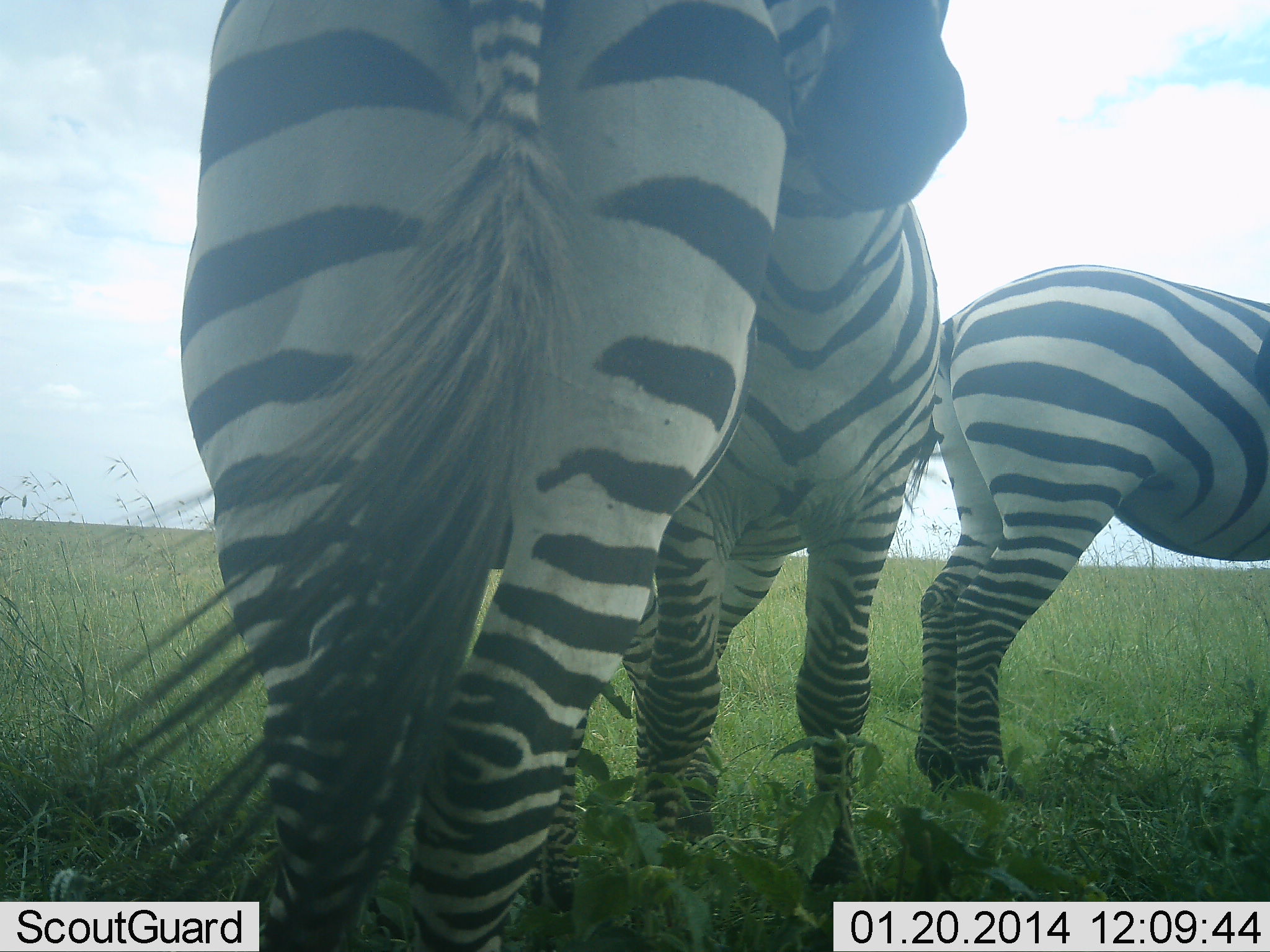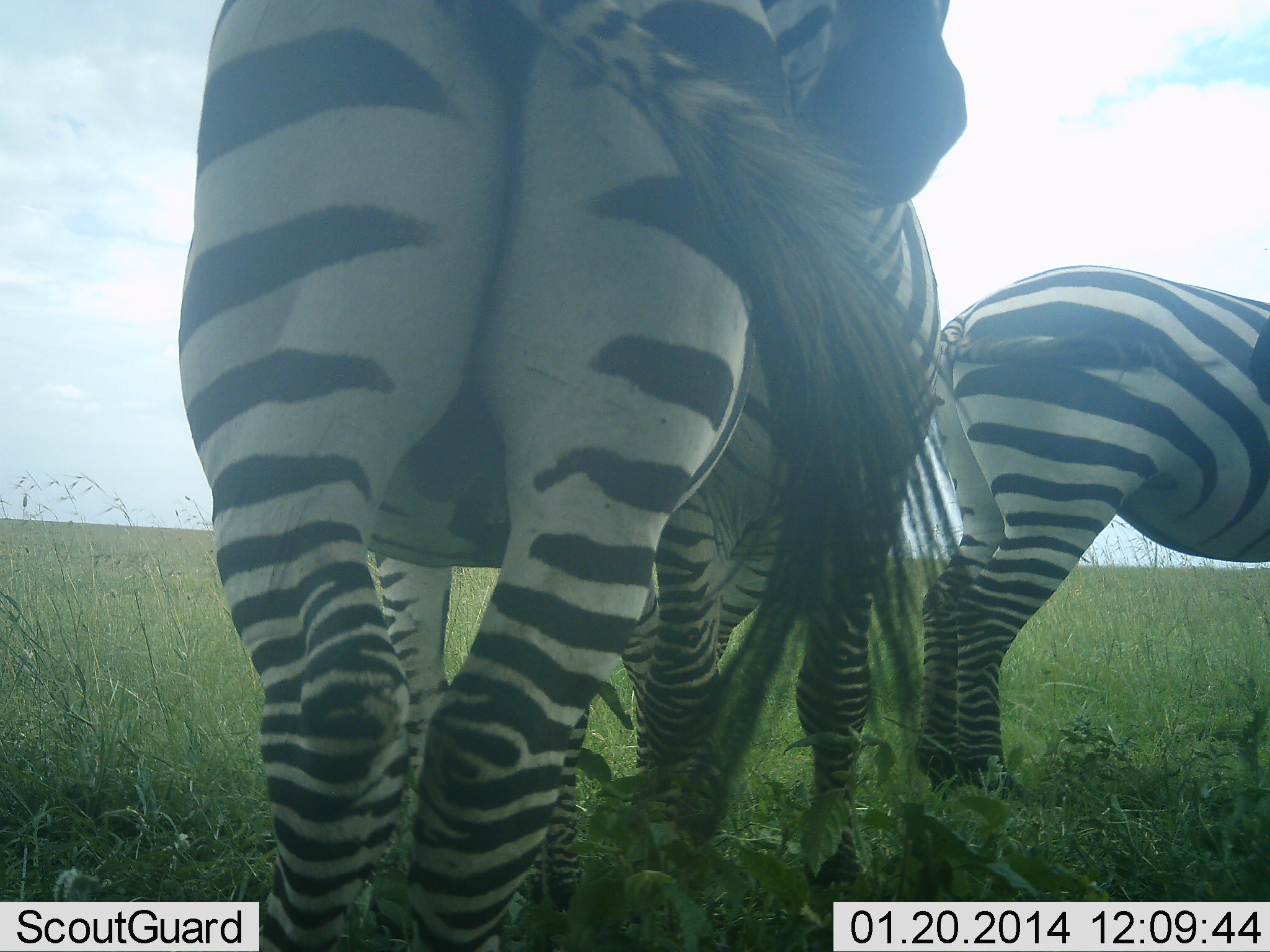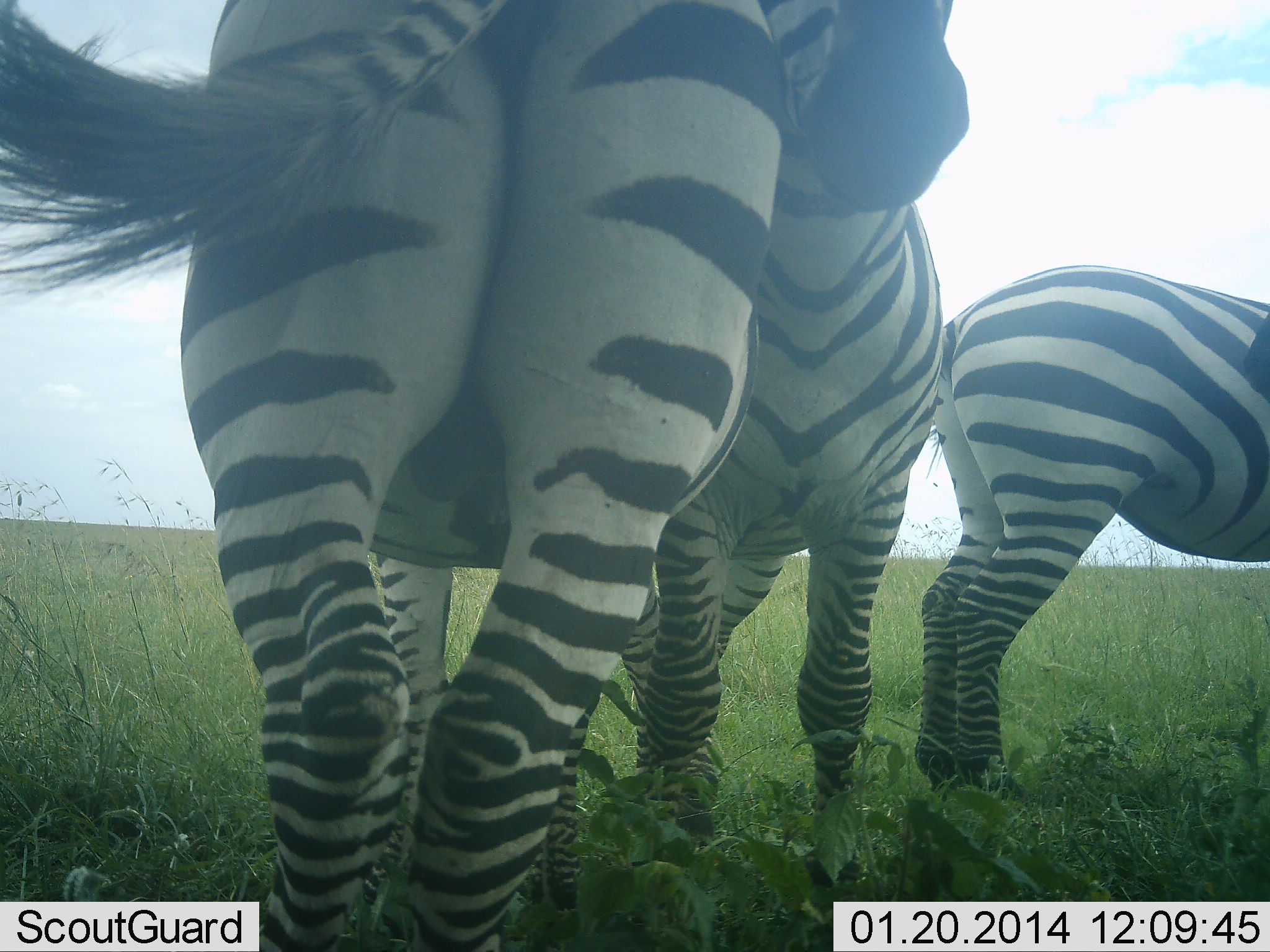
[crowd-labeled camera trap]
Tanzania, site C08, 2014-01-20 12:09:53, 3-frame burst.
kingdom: Animalia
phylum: Chordata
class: Mammalia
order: Perissodactyla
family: Equidae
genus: Equus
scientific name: Equus quagga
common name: plains zebra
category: zebra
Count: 3.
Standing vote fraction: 86%.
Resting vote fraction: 8%.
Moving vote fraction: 3%.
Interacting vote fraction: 36%.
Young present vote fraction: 0%.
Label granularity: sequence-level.